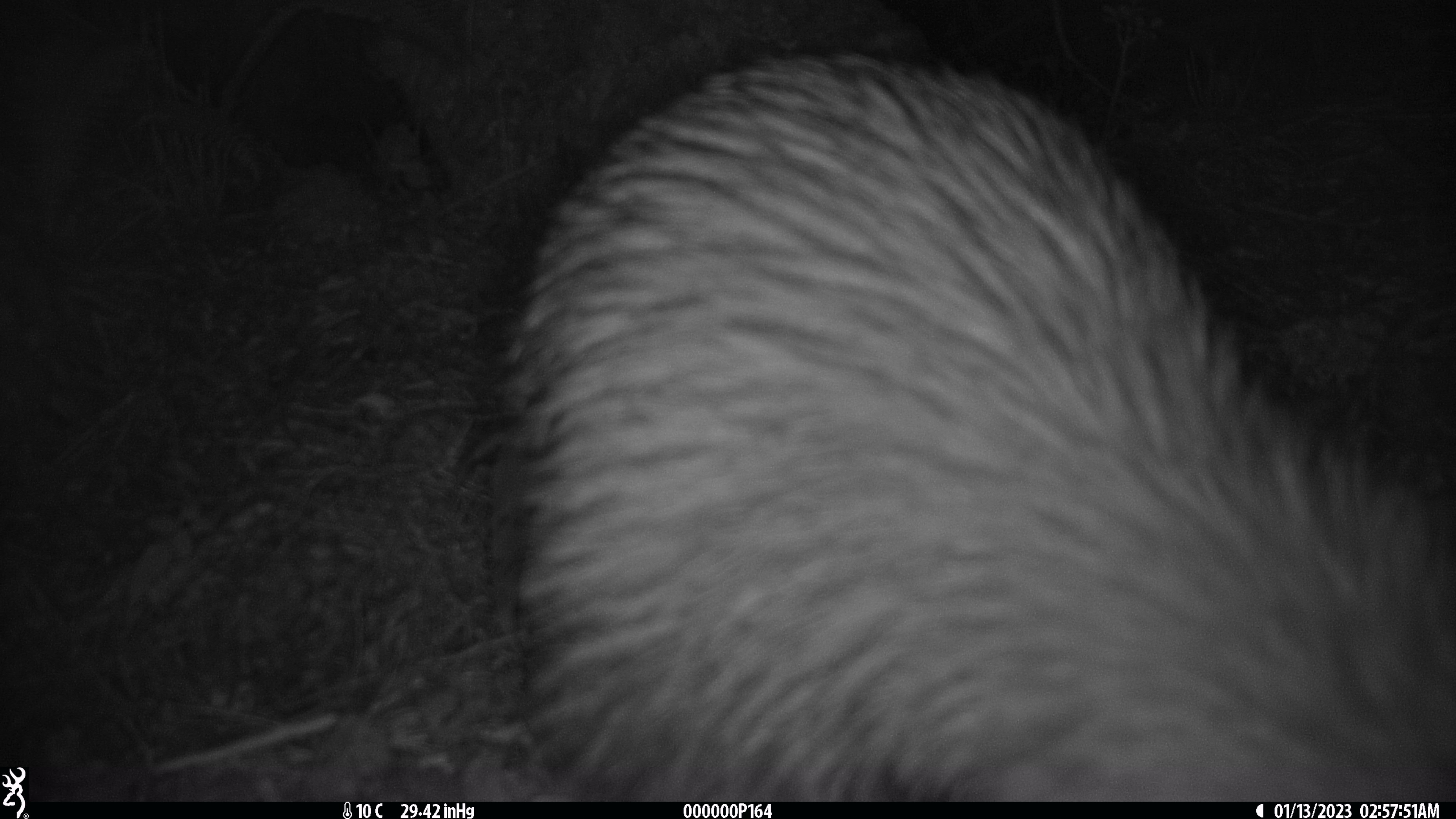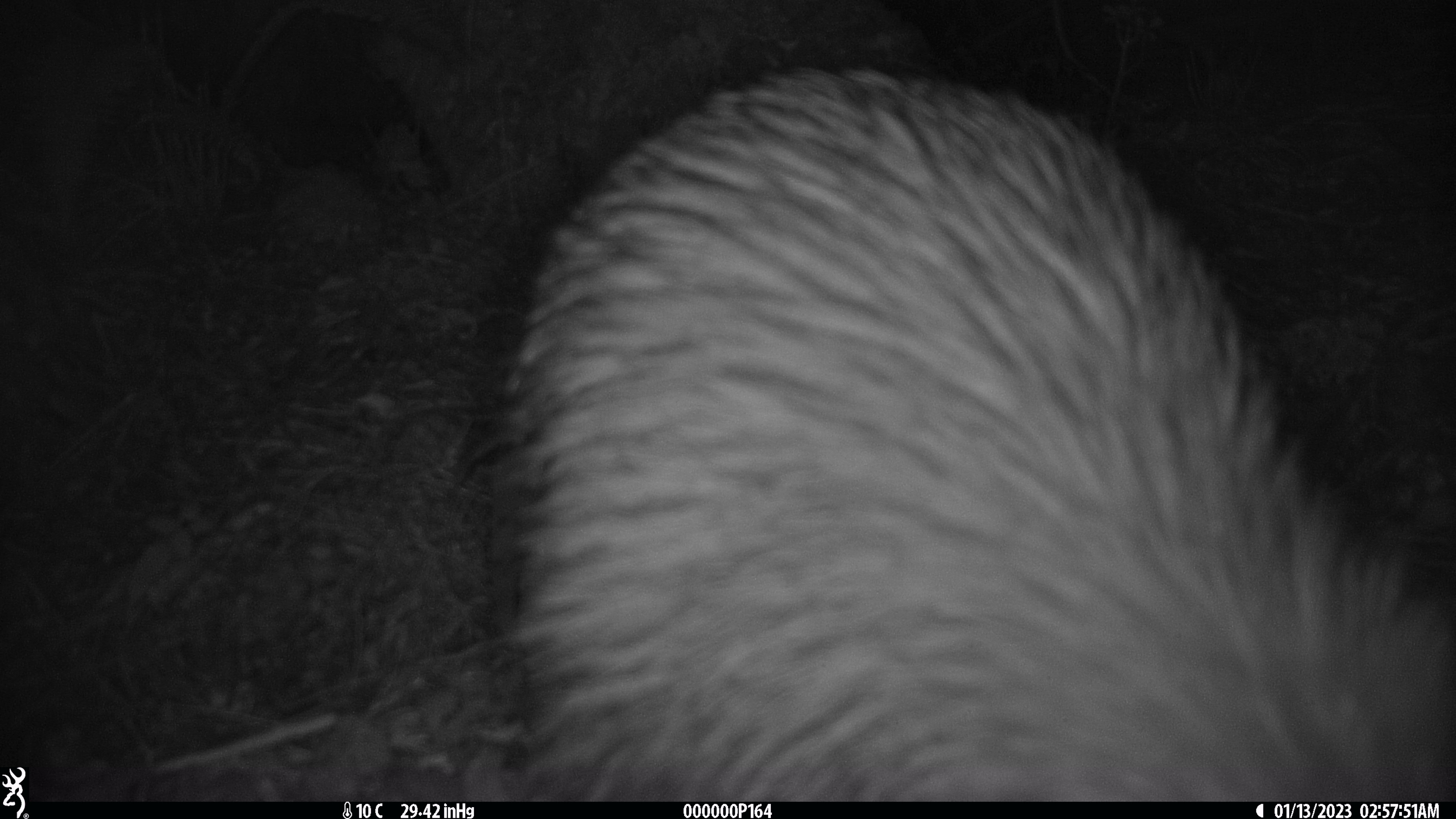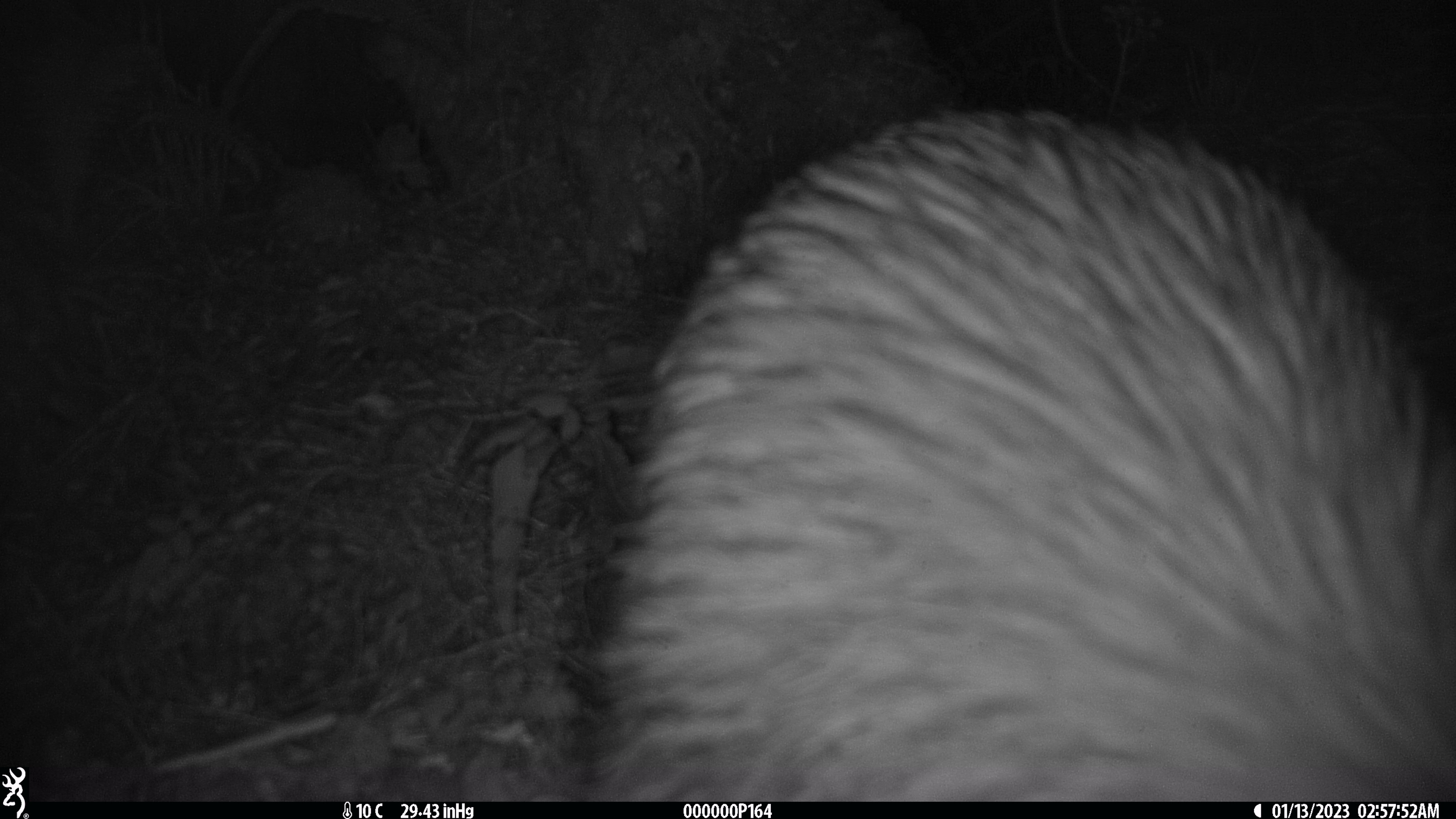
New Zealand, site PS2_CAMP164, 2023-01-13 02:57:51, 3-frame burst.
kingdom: Animalia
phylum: Chordata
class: Aves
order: Apterygiformes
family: Apterygidae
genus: Apteryx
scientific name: Apteryx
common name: kiwi